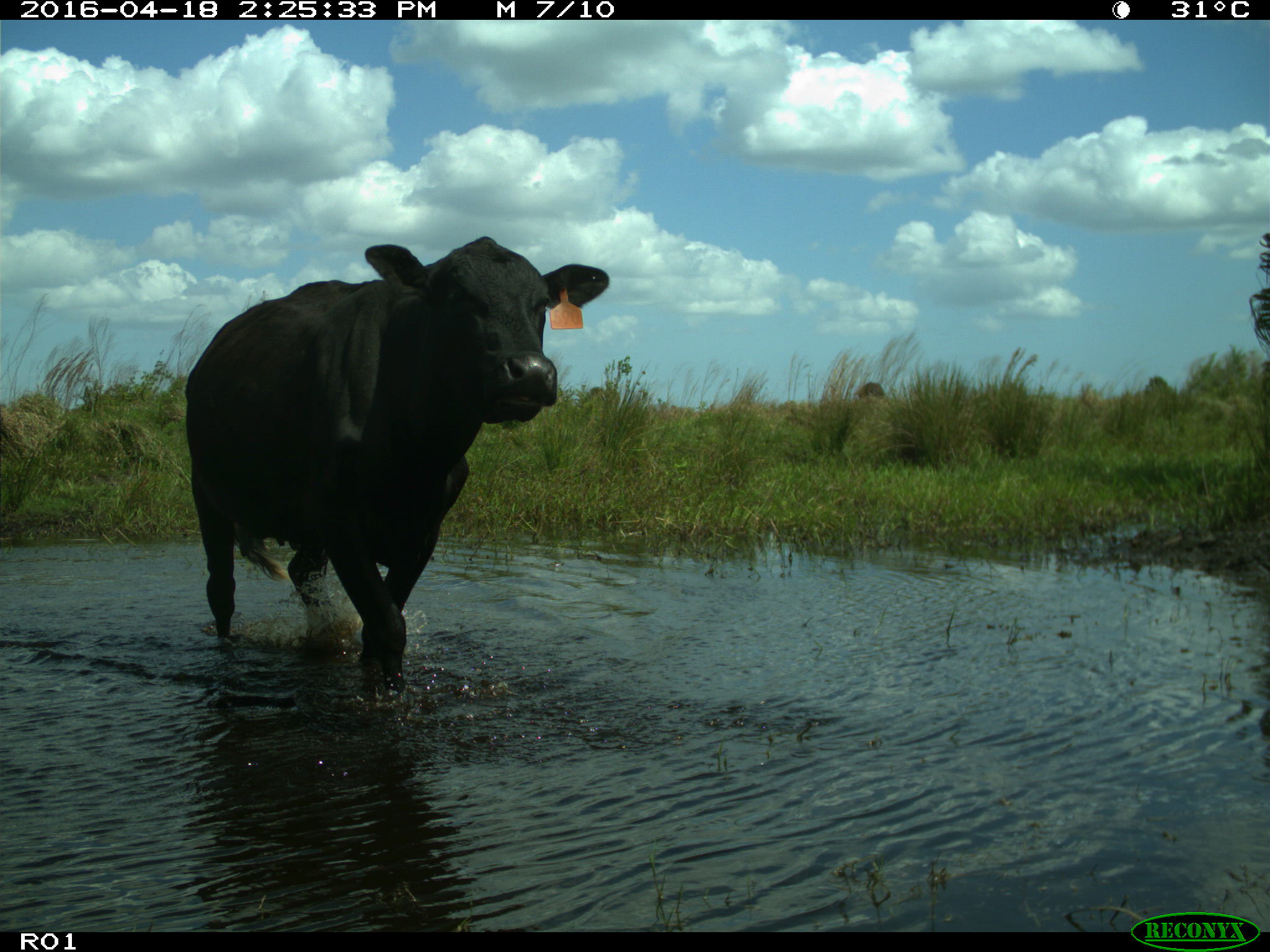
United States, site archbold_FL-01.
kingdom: Animalia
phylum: Chordata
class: Mammalia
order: Artiodactyla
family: Bovidae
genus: Bos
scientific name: Bos taurus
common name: domestic cow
Bos taurus (domestic cow).